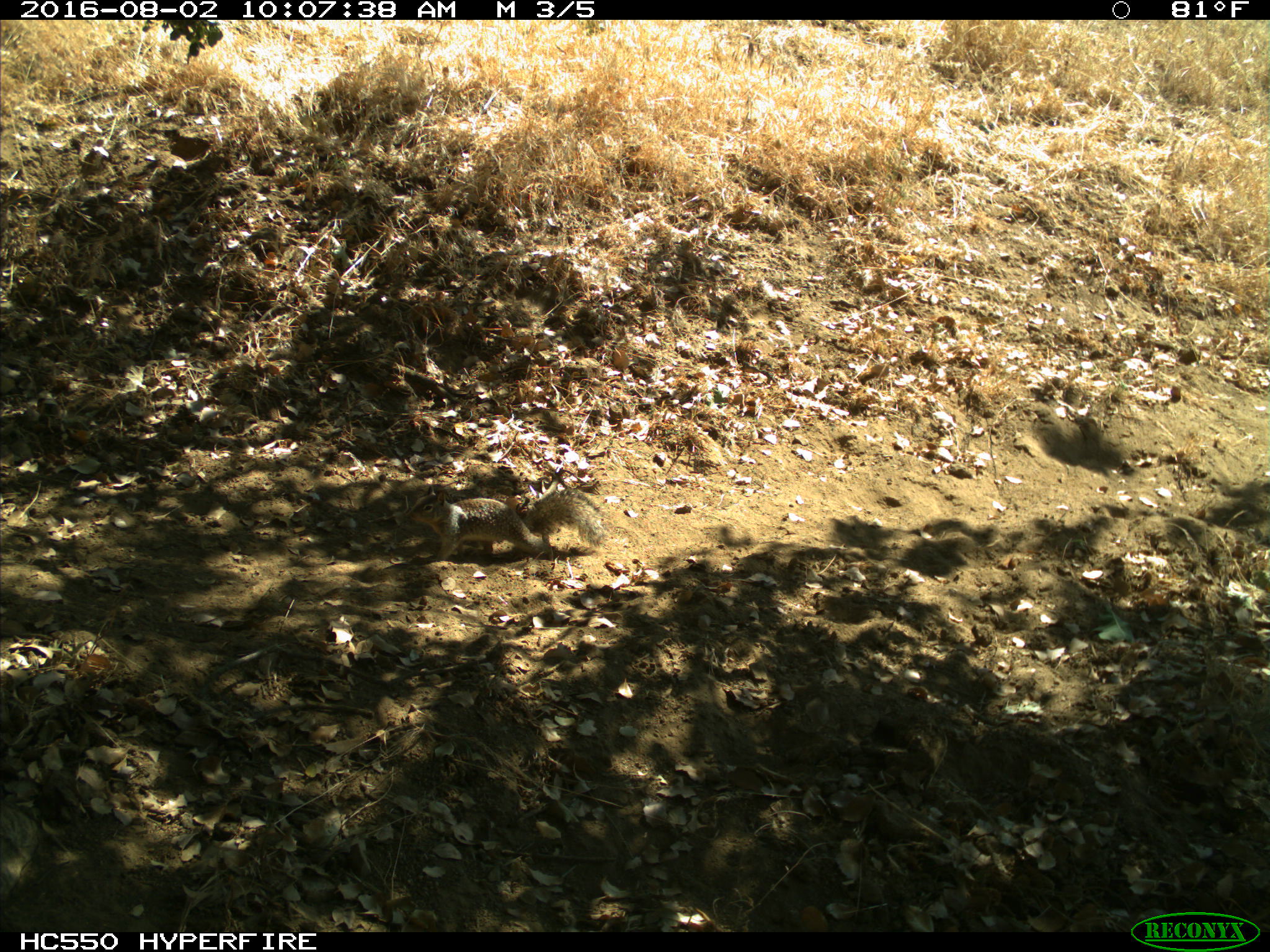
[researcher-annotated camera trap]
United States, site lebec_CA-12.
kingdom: Animalia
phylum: Chordata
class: Mammalia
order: Rodentia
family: Sciuridae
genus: Otospermophilus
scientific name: Otospermophilus beecheyi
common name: california ground squirrel